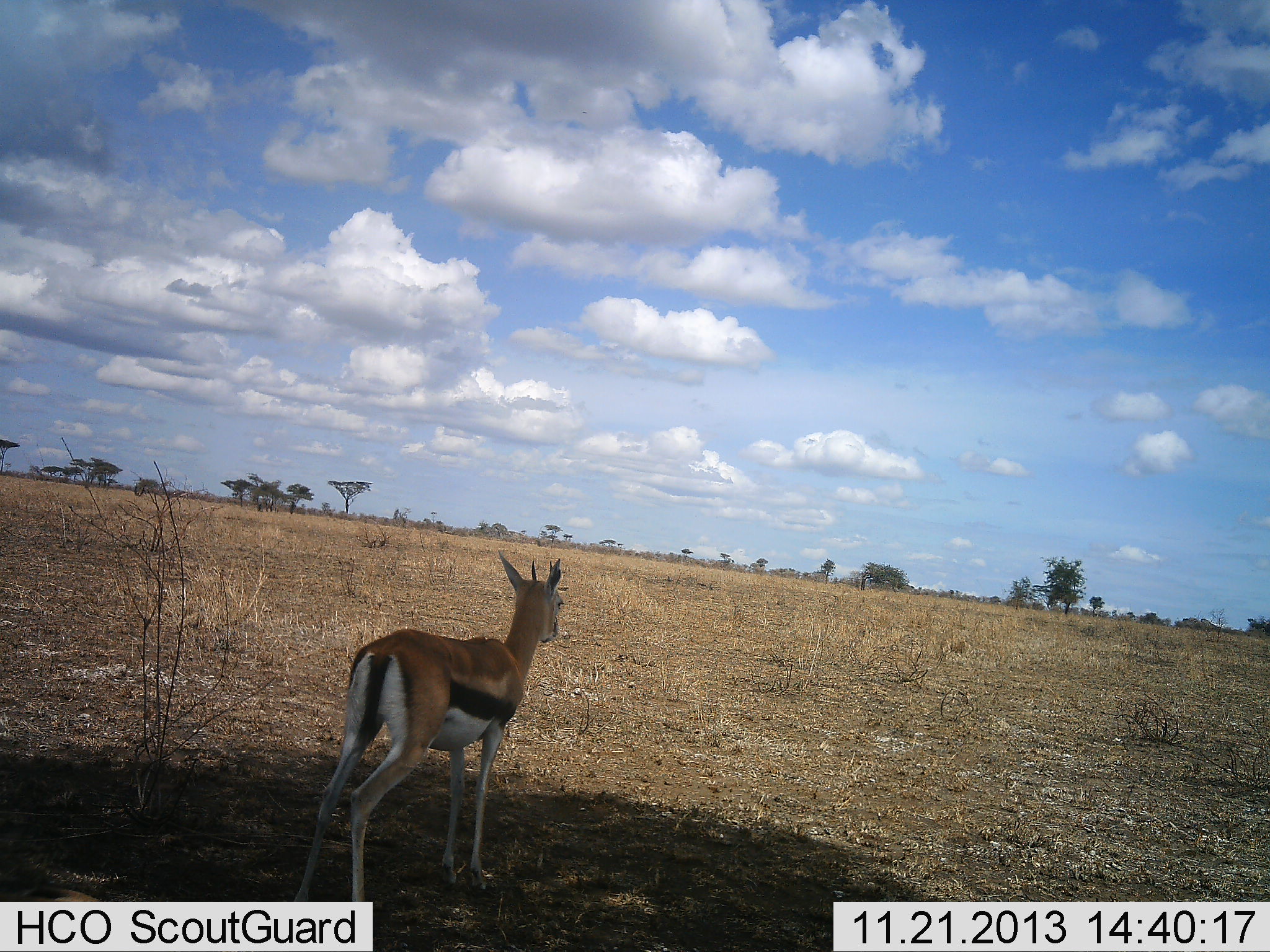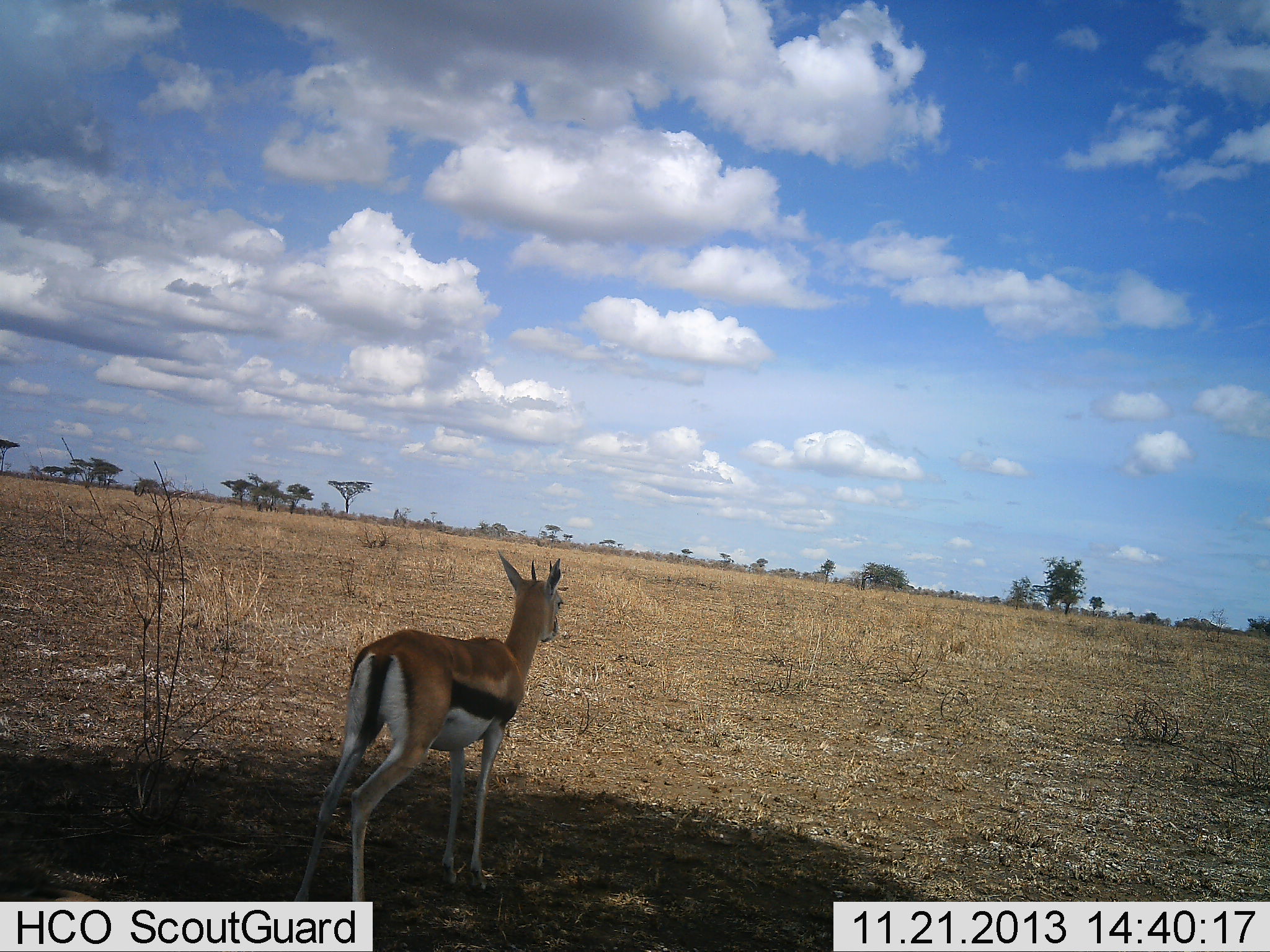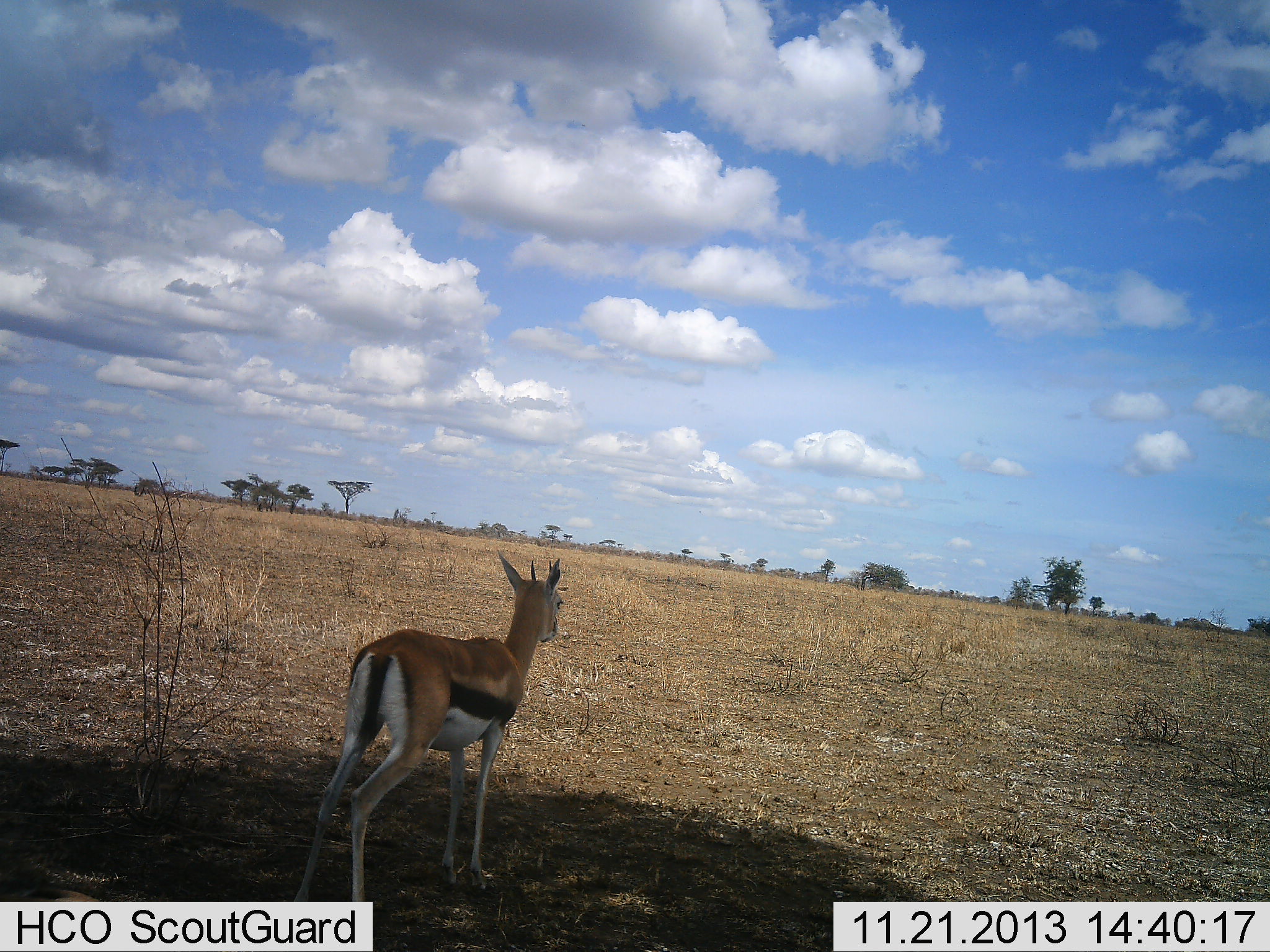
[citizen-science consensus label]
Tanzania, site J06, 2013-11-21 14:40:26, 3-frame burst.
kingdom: Animalia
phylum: Chordata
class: Mammalia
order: Artiodactyla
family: Bovidae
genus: Eudorcas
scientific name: Eudorcas thomsonii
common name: thomson's gazelle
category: gazellethomsons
Gazellethomsons (thomson's gazelle) (Eudorcas thomsonii), count 1. Behavior (volunteer vote fractions): standing 100%, resting 10%, moving 0%, interacting 0%. Young present (vote fraction): 10%. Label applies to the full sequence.